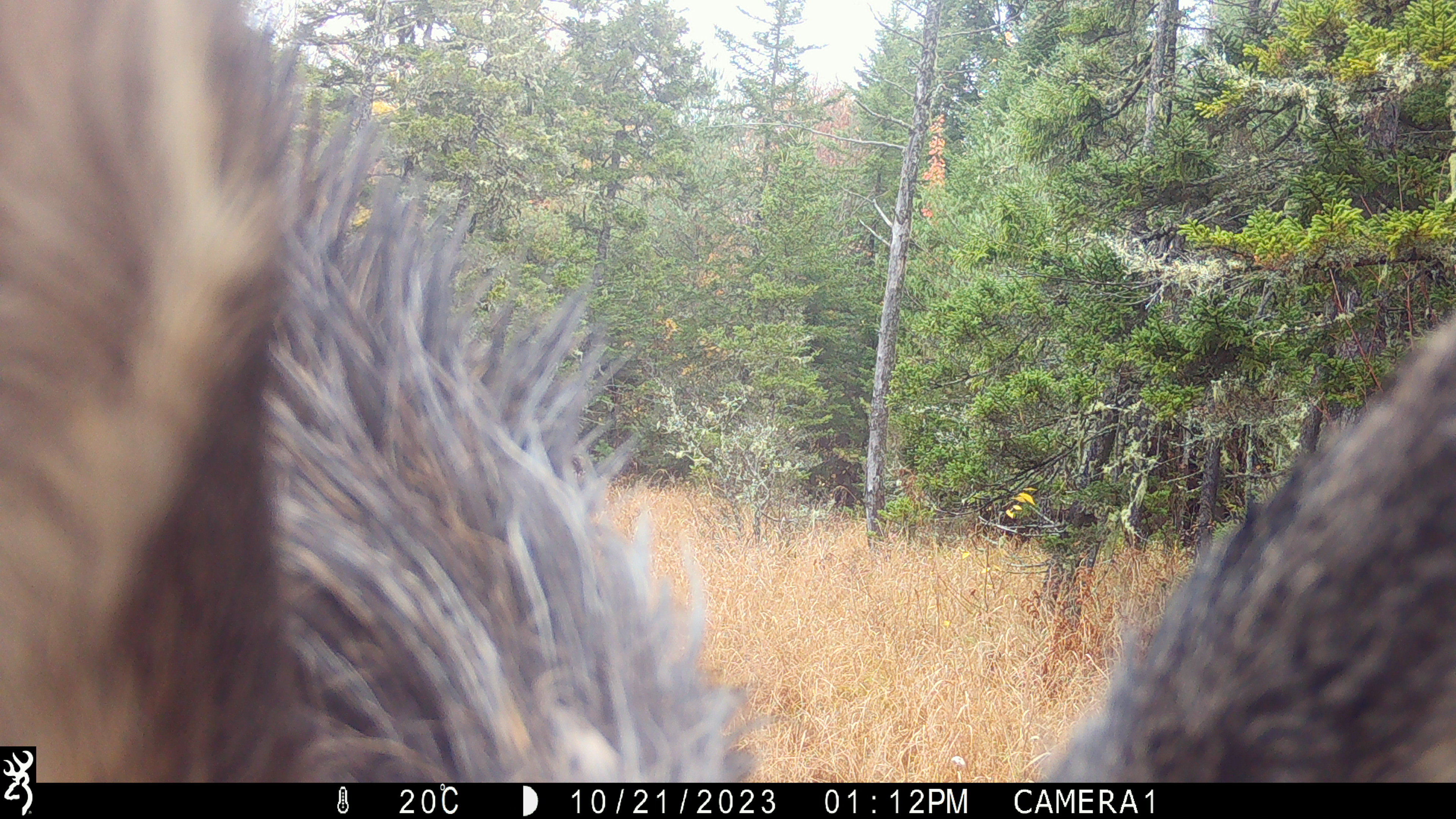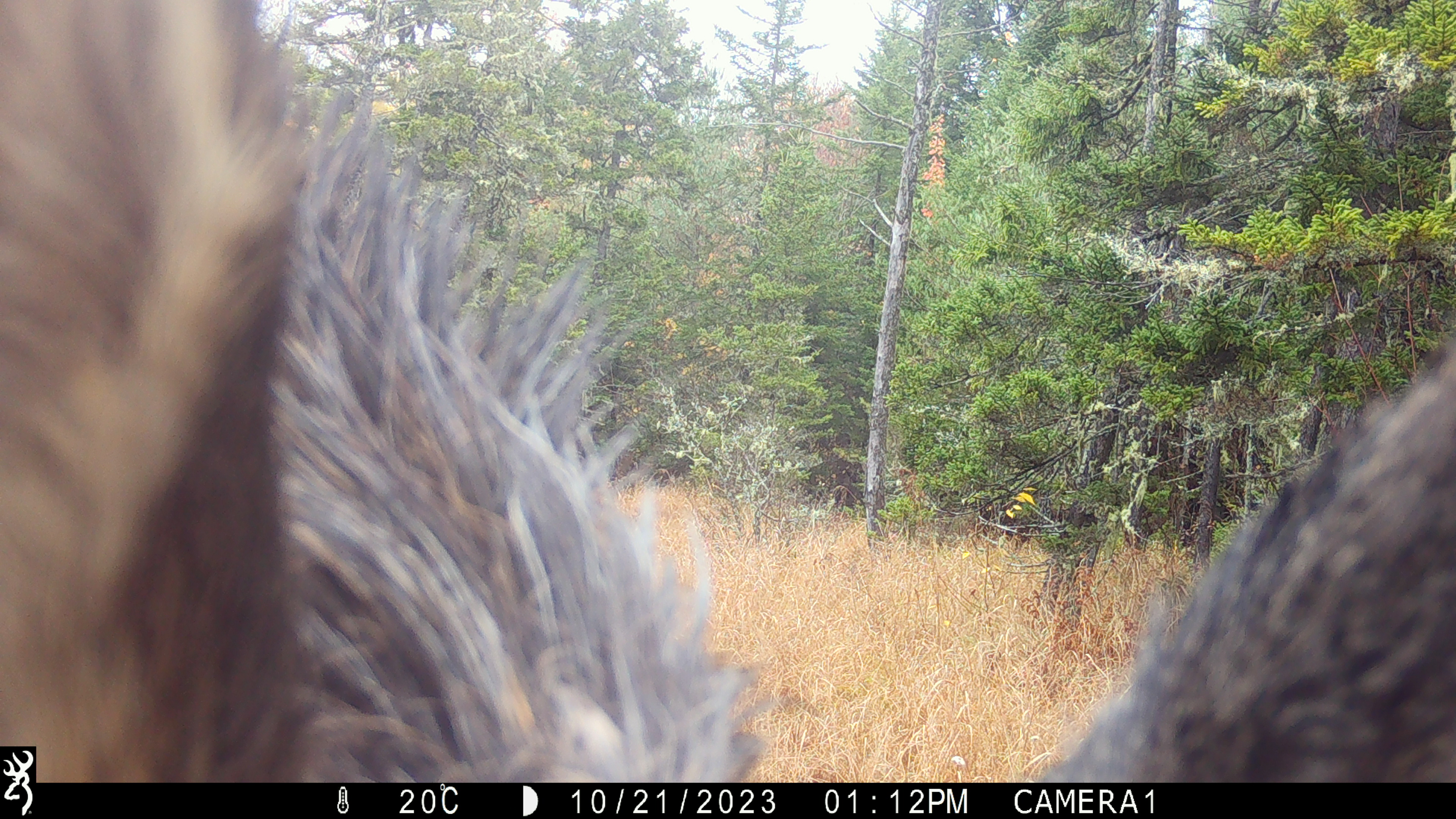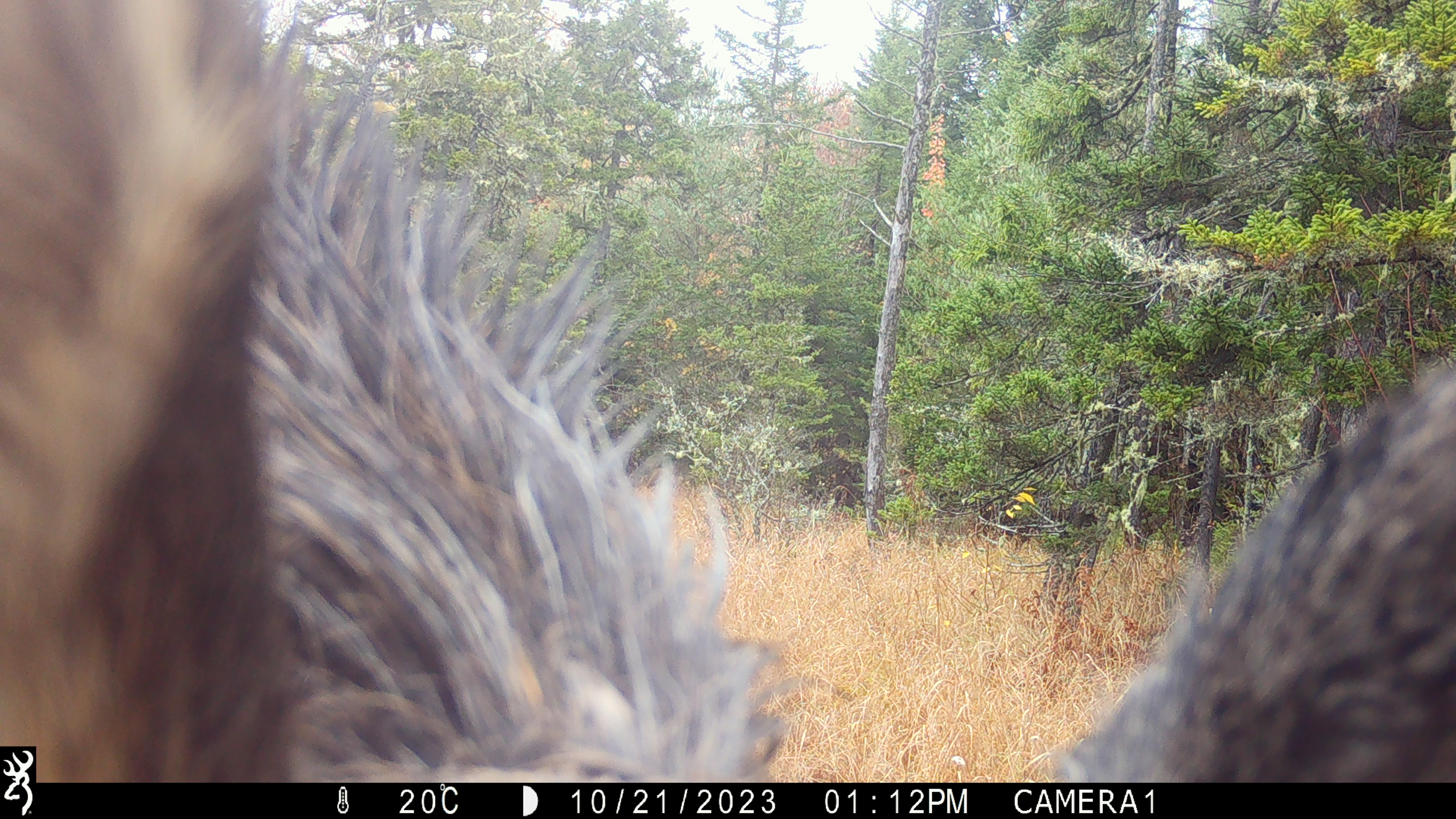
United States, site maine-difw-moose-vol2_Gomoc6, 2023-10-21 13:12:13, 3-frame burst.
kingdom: Animalia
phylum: Chordata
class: Mammalia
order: Artiodactyla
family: Cervidae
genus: Alces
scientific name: Alces alces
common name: moose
Moose (Alces alces).